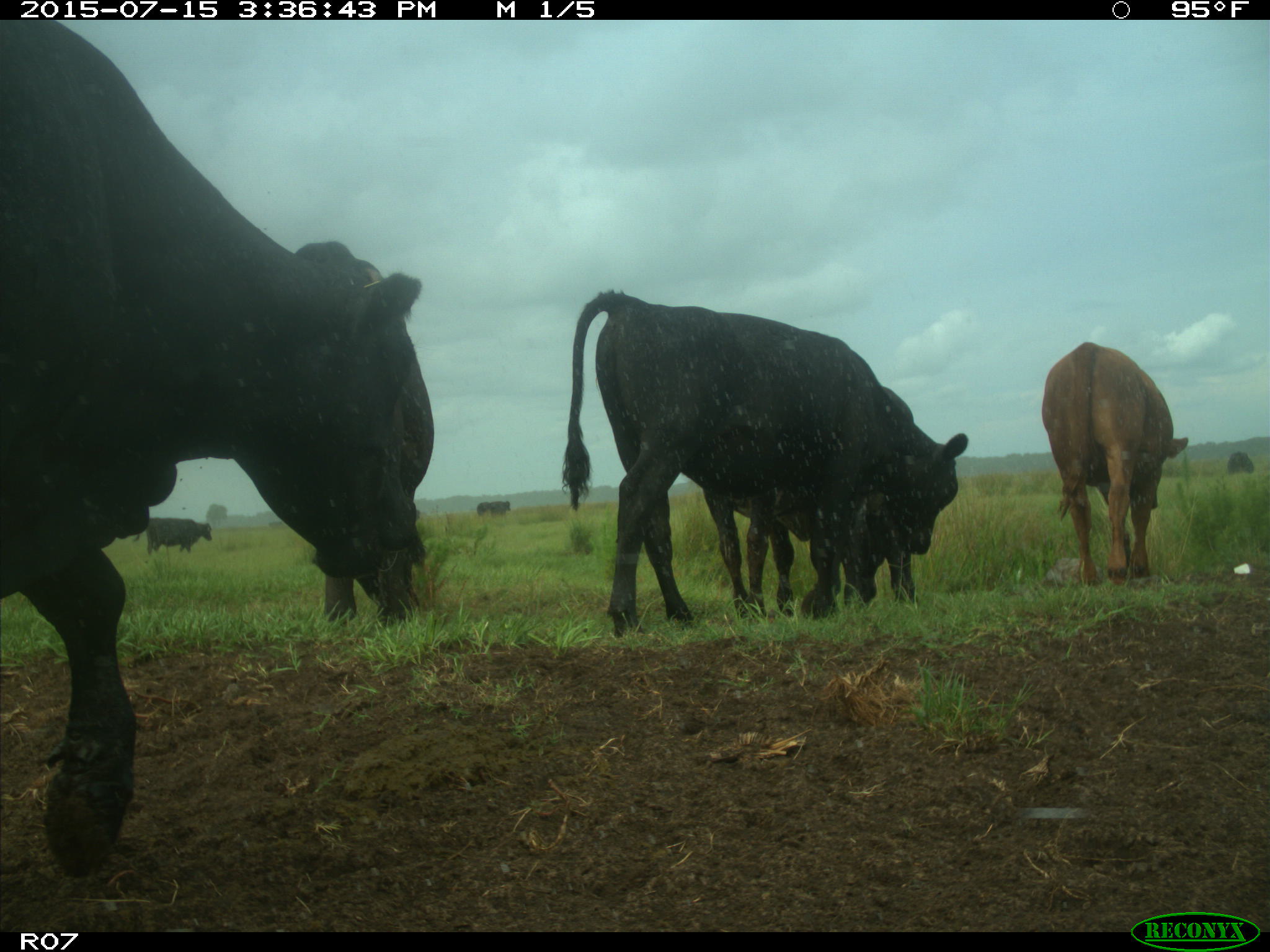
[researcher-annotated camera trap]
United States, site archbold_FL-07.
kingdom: Animalia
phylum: Chordata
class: Mammalia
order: Artiodactyla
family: Bovidae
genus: Bos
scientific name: Bos taurus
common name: domestic cow